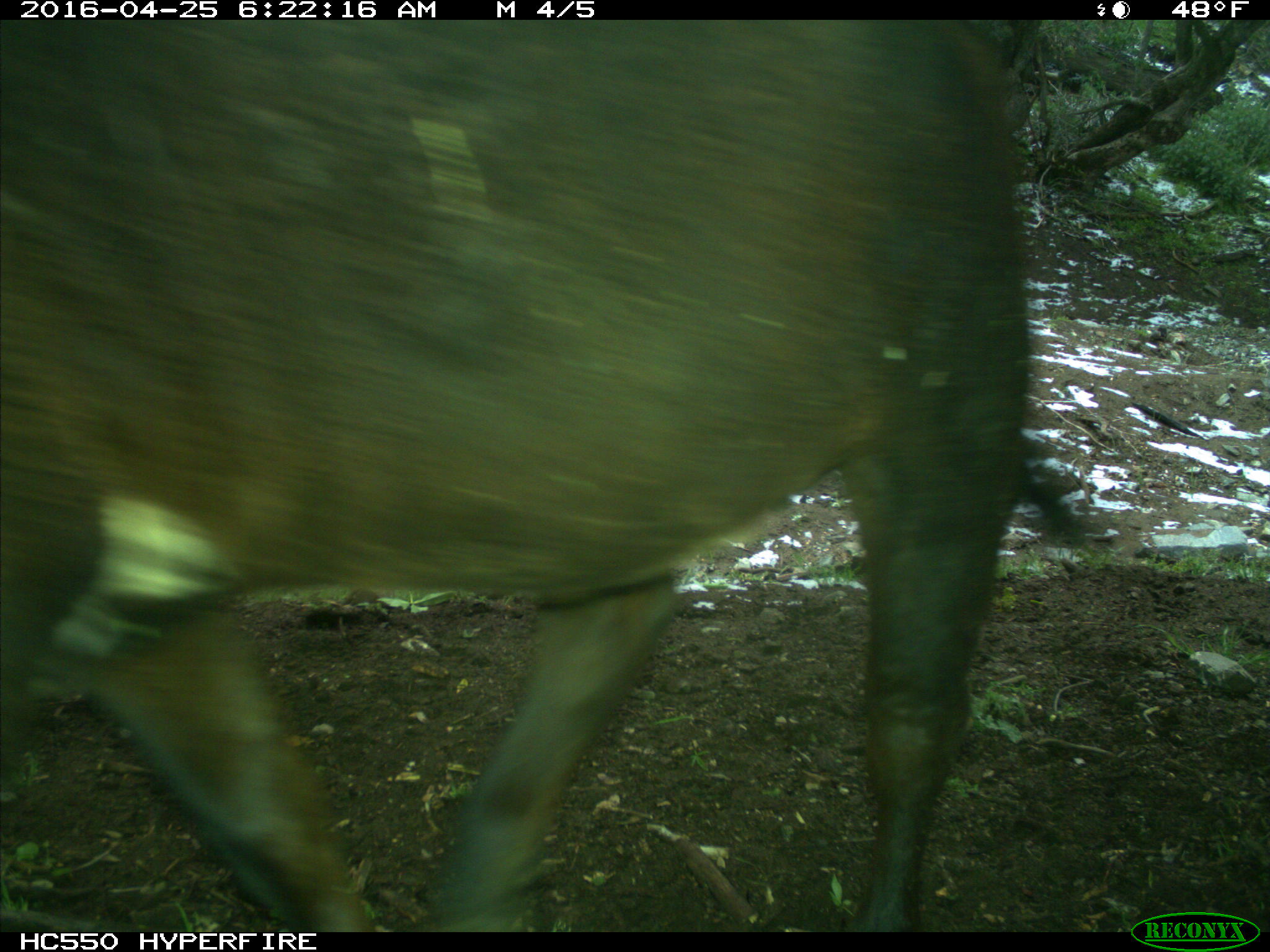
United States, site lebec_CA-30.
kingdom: Animalia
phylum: Chordata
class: Mammalia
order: Artiodactyla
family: Bovidae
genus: Bos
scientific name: Bos taurus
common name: domestic cow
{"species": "Bos taurus (domestic cow)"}